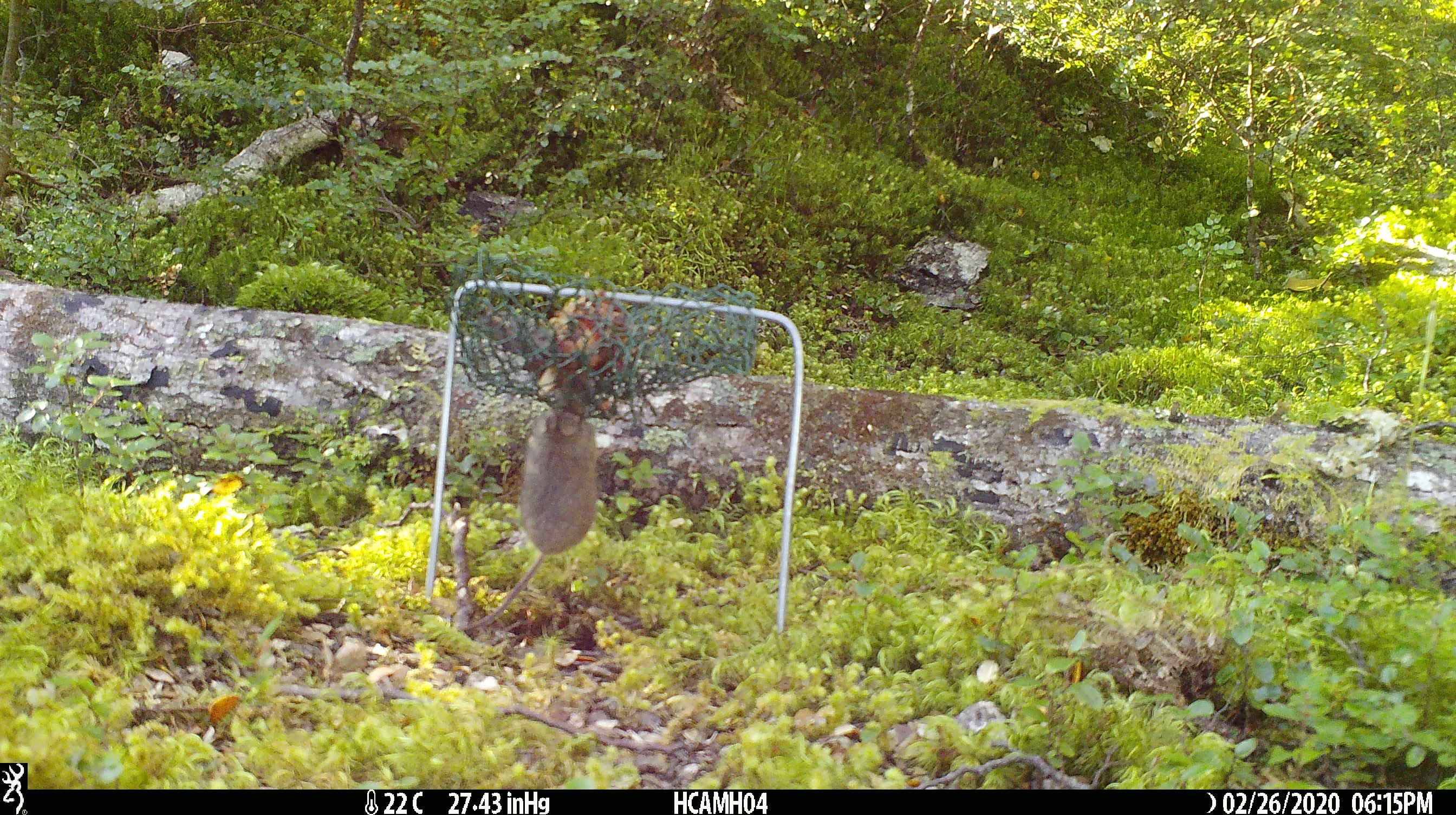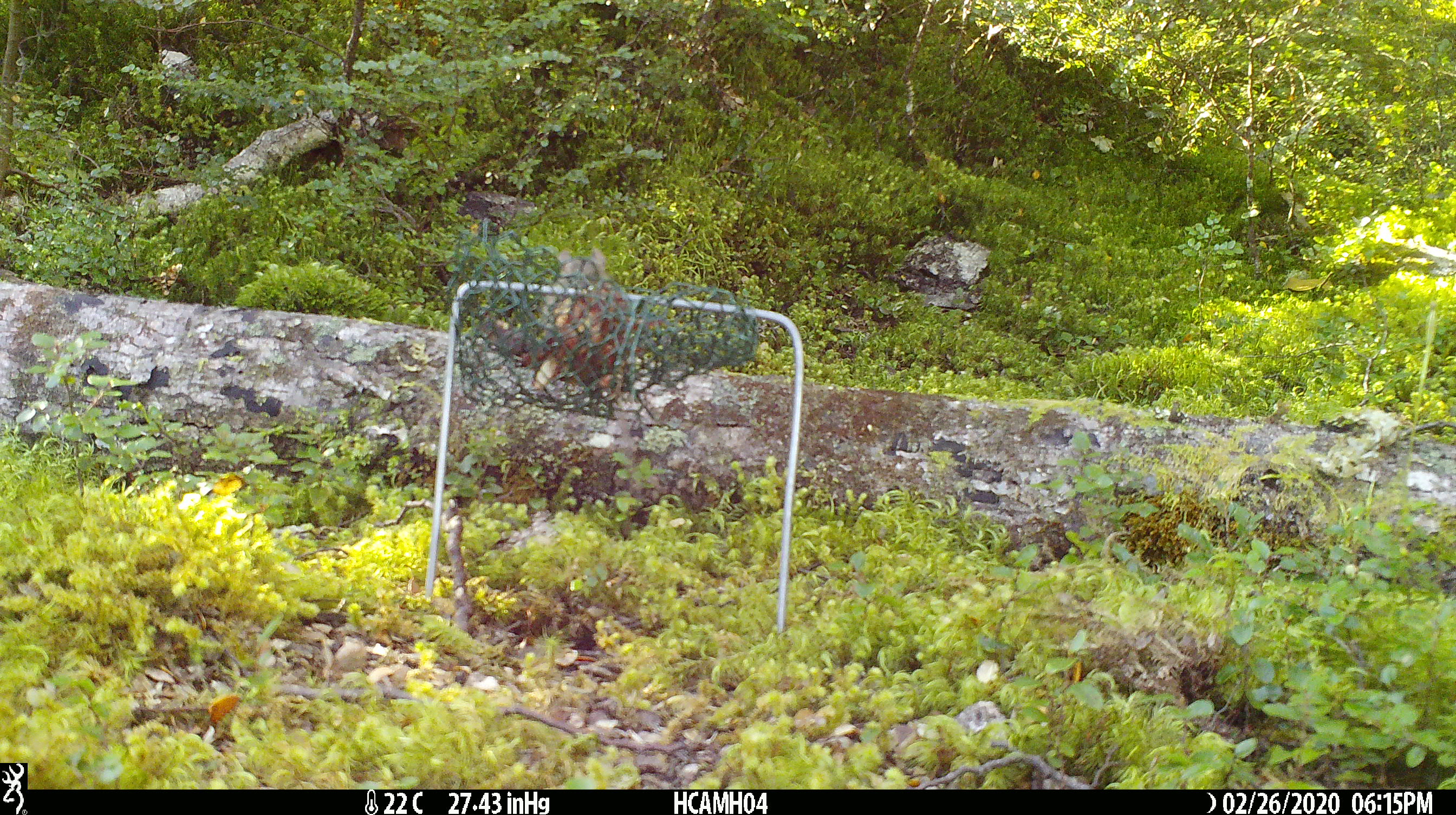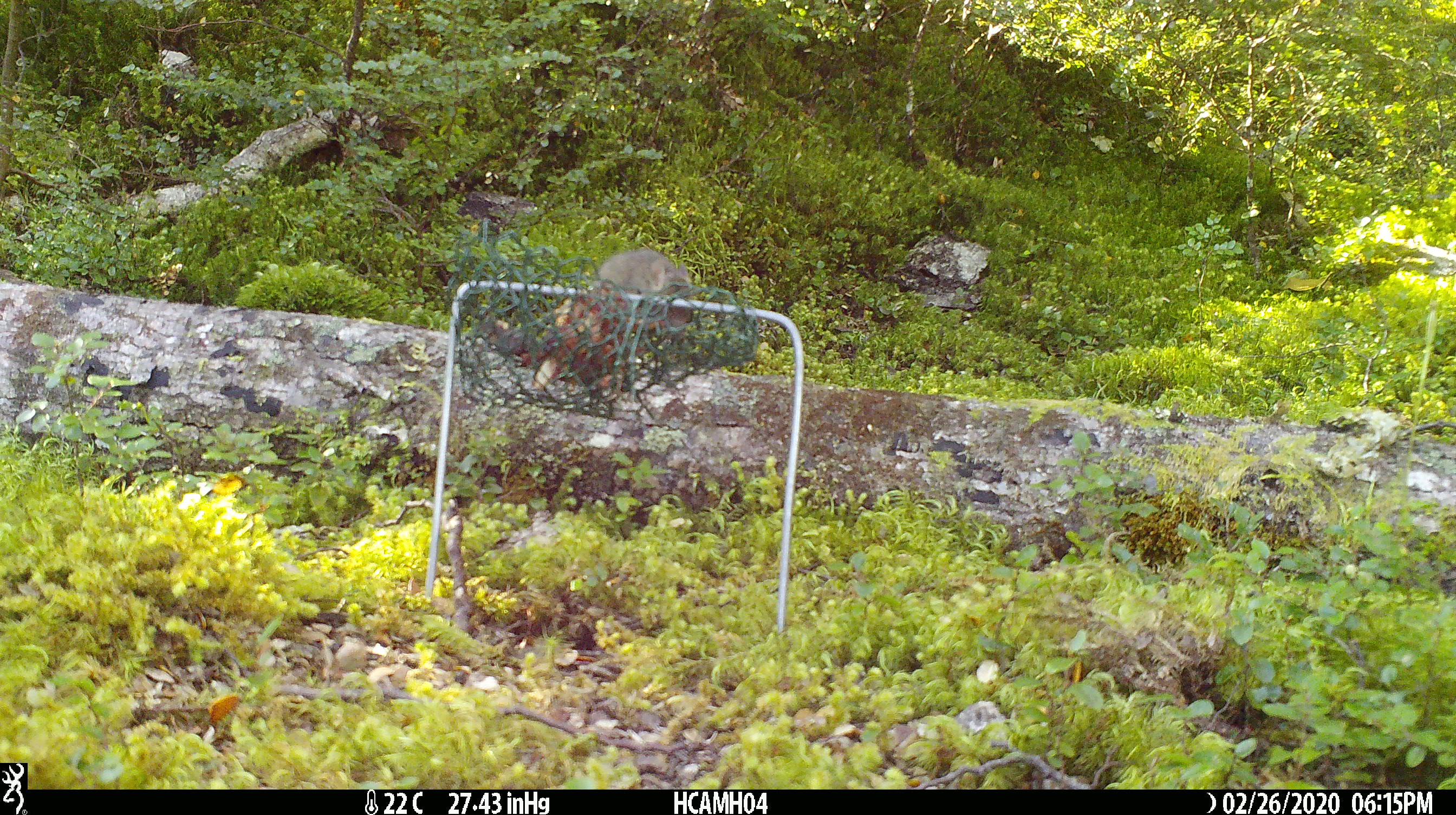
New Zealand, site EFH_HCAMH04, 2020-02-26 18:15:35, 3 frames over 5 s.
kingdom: Animalia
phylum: Chordata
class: Mammalia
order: Rodentia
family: Muridae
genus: Mus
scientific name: Mus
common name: mouse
Mouse (Mus).